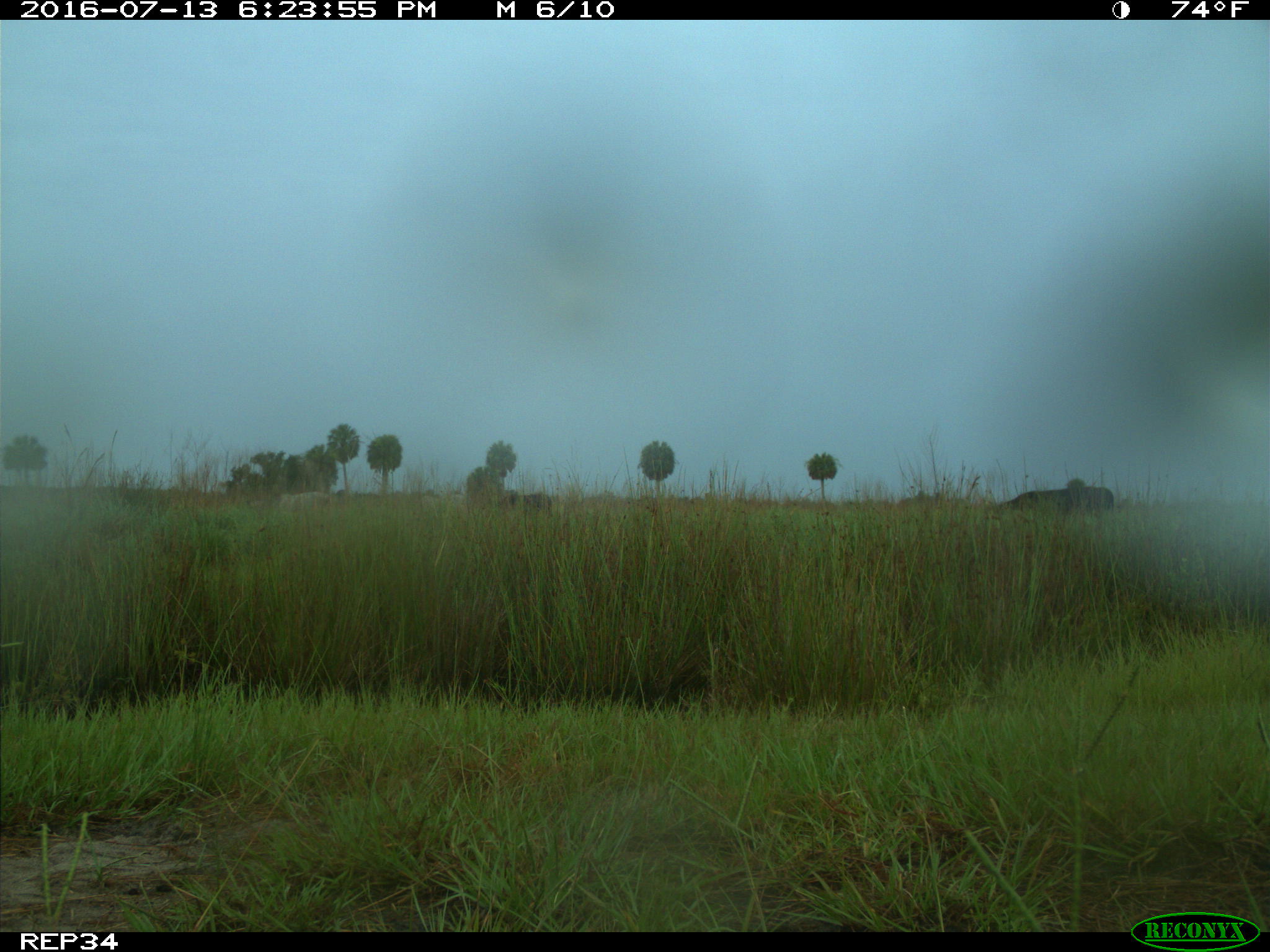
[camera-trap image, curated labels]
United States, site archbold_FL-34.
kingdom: Animalia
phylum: Chordata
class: Mammalia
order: Artiodactyla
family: Bovidae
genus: Bos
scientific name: Bos taurus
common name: domestic cow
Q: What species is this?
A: Bos taurus (domestic cow).